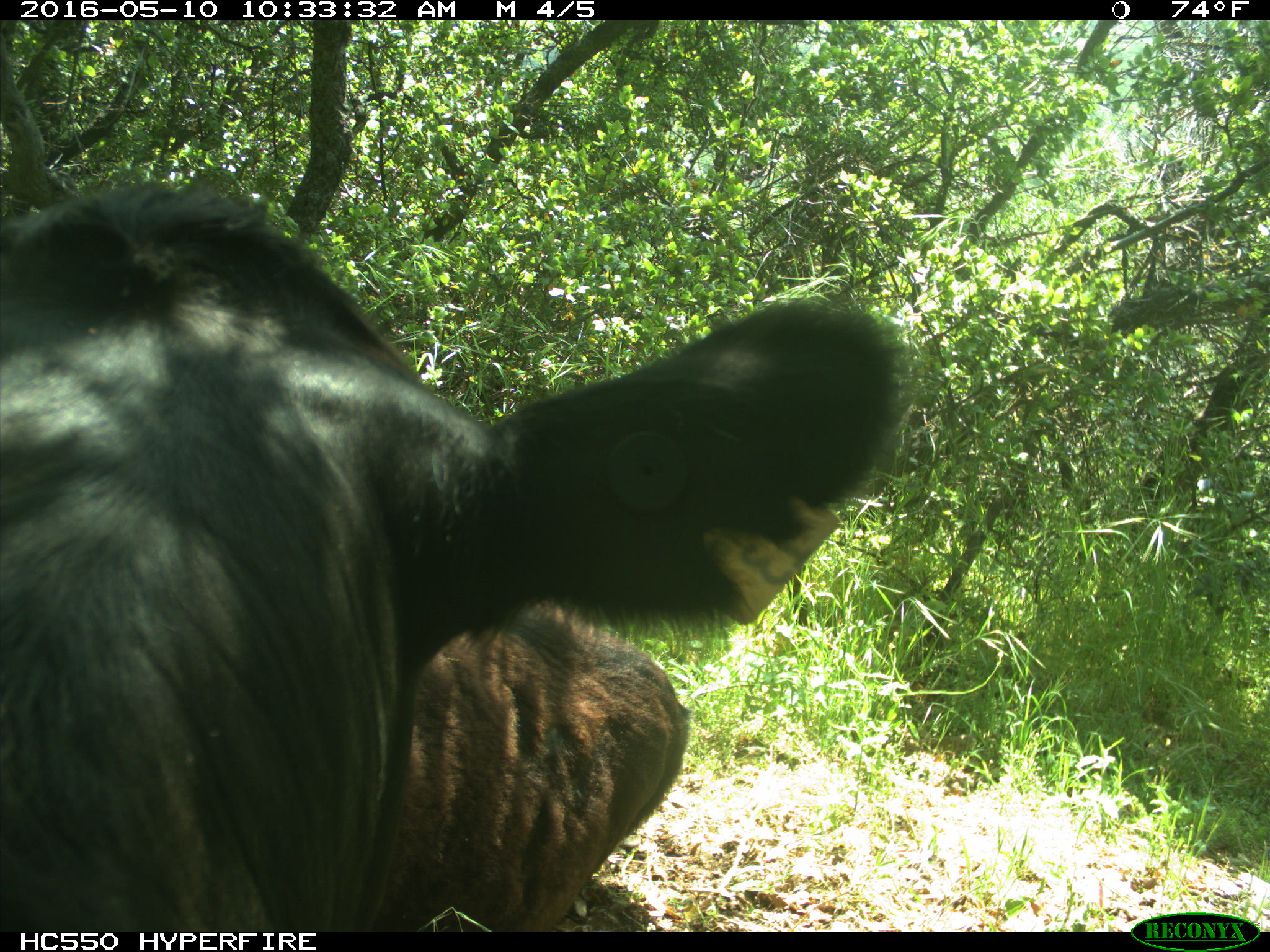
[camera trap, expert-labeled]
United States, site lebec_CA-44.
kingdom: Animalia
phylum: Chordata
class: Mammalia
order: Artiodactyla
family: Bovidae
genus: Bos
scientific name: Bos taurus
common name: domestic cow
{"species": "Bos taurus (domestic cow)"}